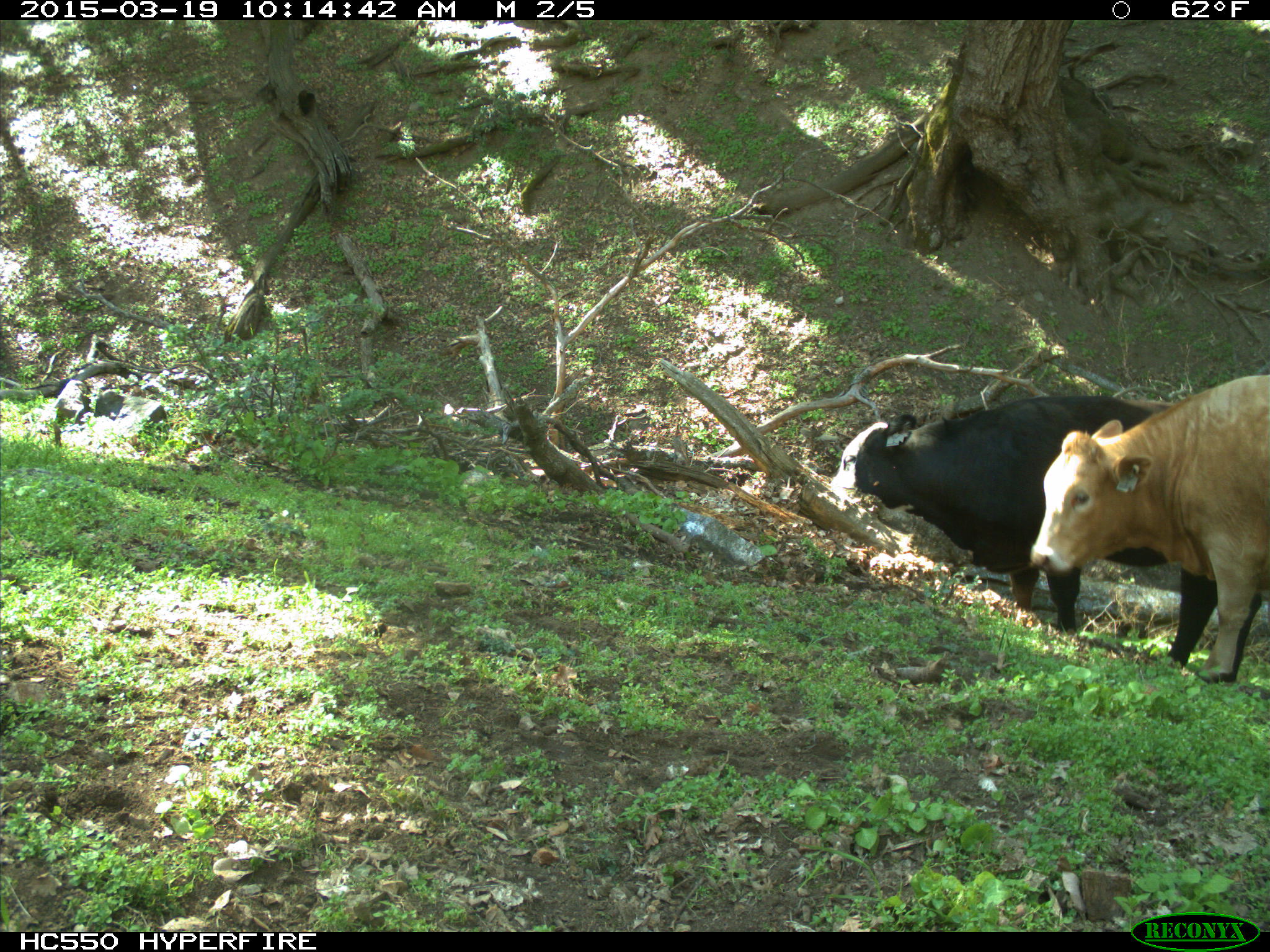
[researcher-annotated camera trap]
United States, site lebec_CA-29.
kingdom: Animalia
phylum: Chordata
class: Mammalia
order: Artiodactyla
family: Bovidae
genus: Bos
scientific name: Bos taurus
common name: domestic cow